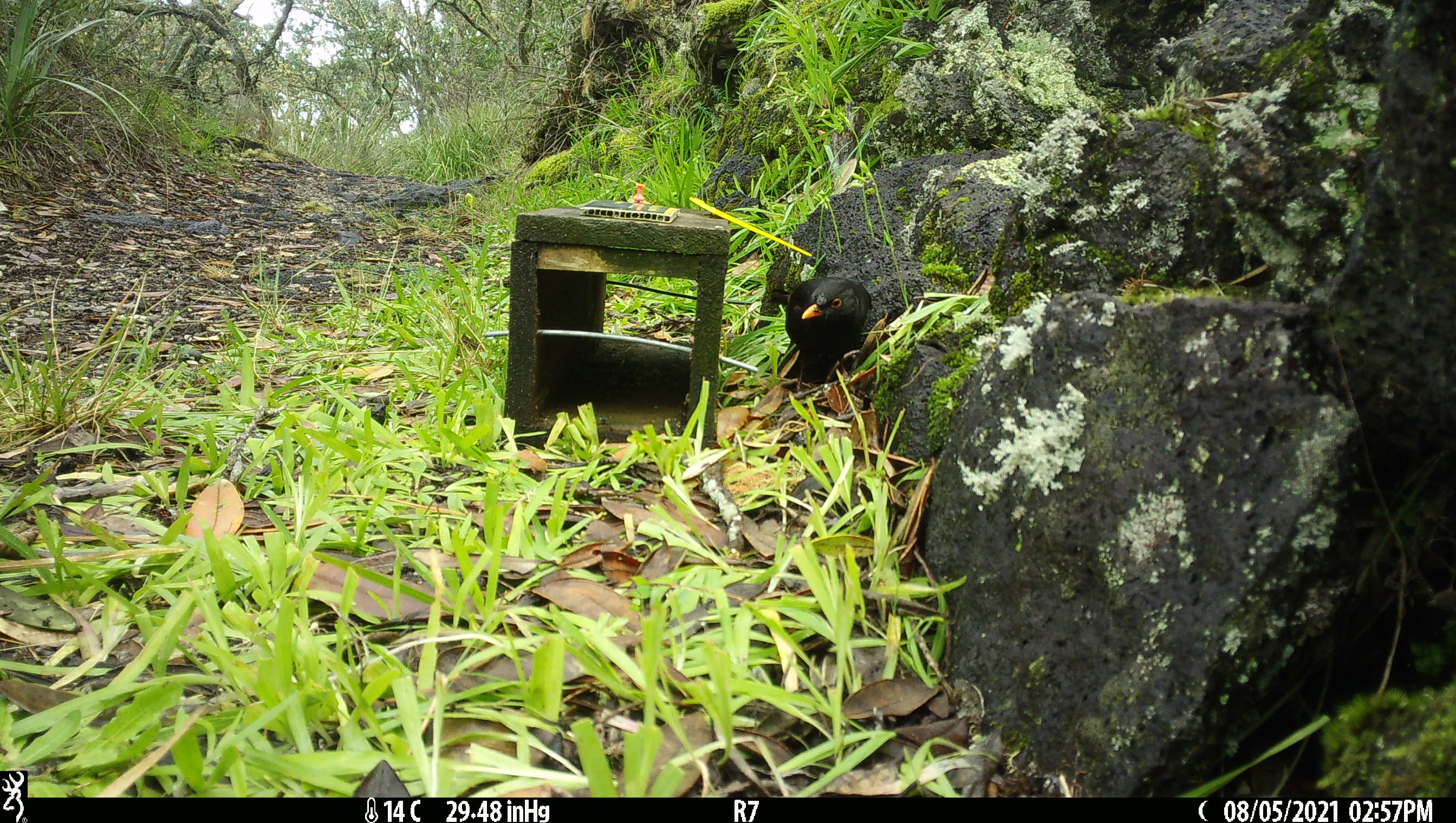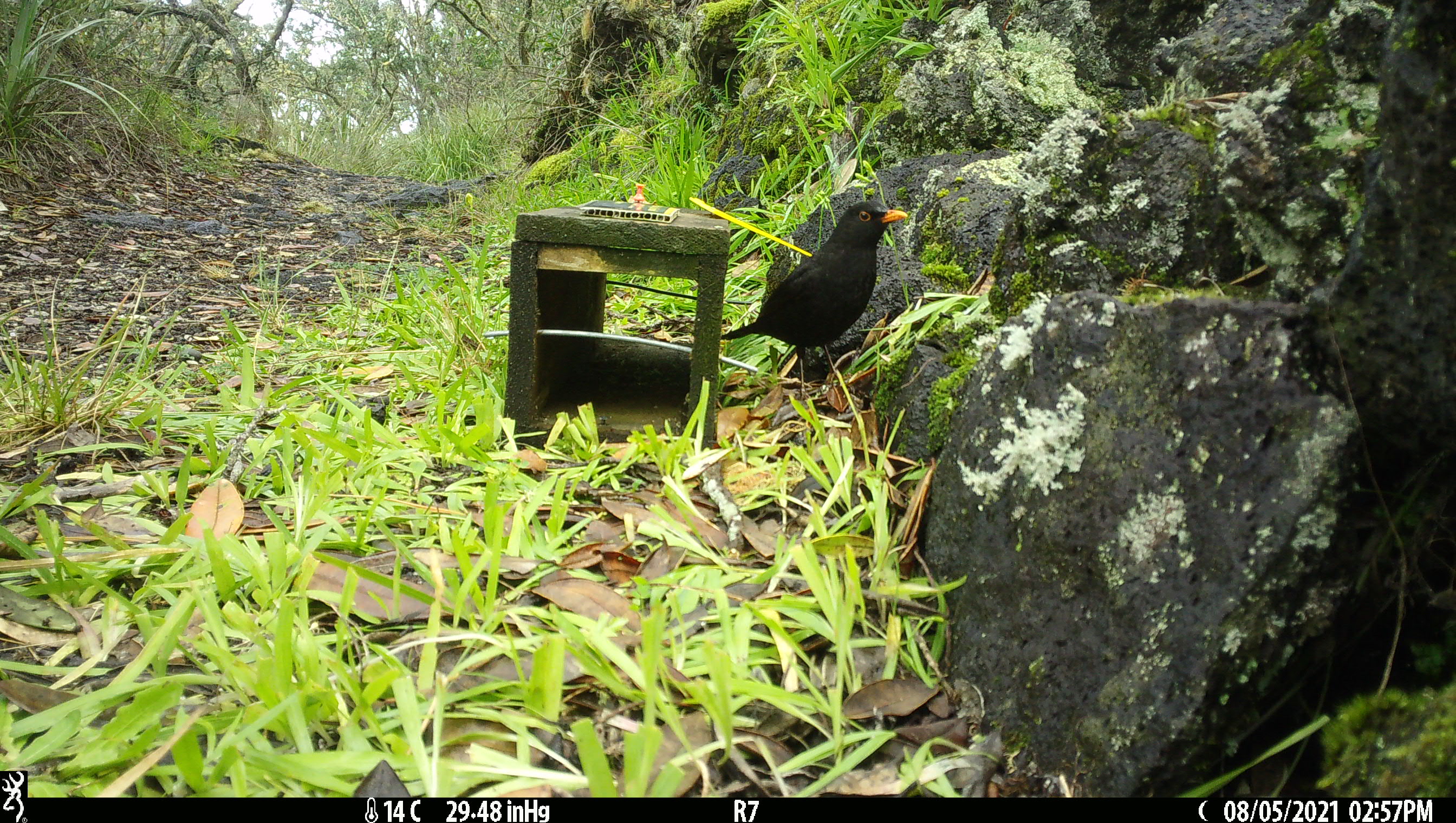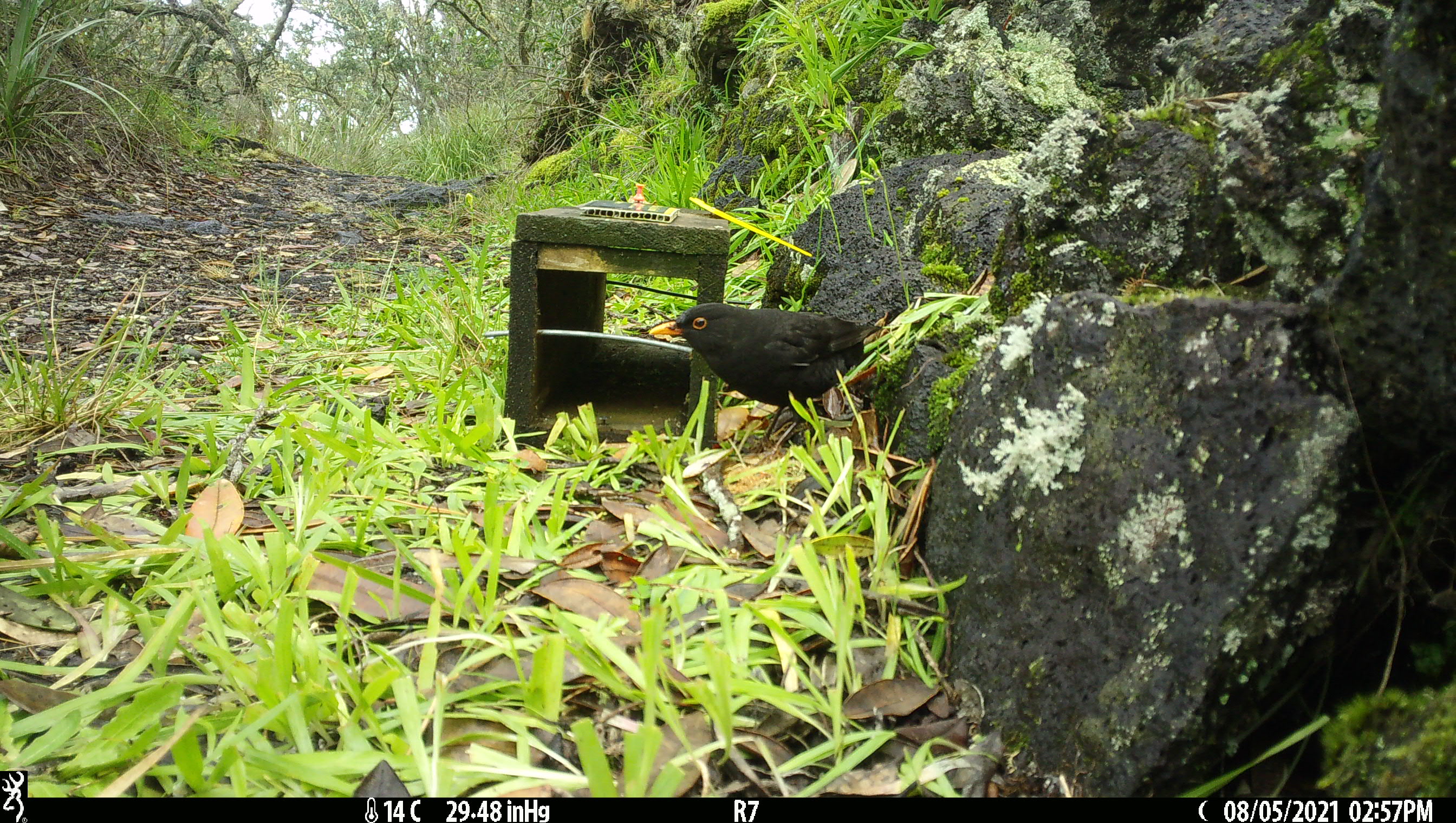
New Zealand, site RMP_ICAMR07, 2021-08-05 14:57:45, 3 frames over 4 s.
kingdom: Animalia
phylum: Chordata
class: Aves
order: Passeriformes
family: Turdidae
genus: Turdus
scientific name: Turdus merula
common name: eurasian blackbird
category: blackbird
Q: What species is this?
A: Blackbird (eurasian blackbird) (Turdus merula).